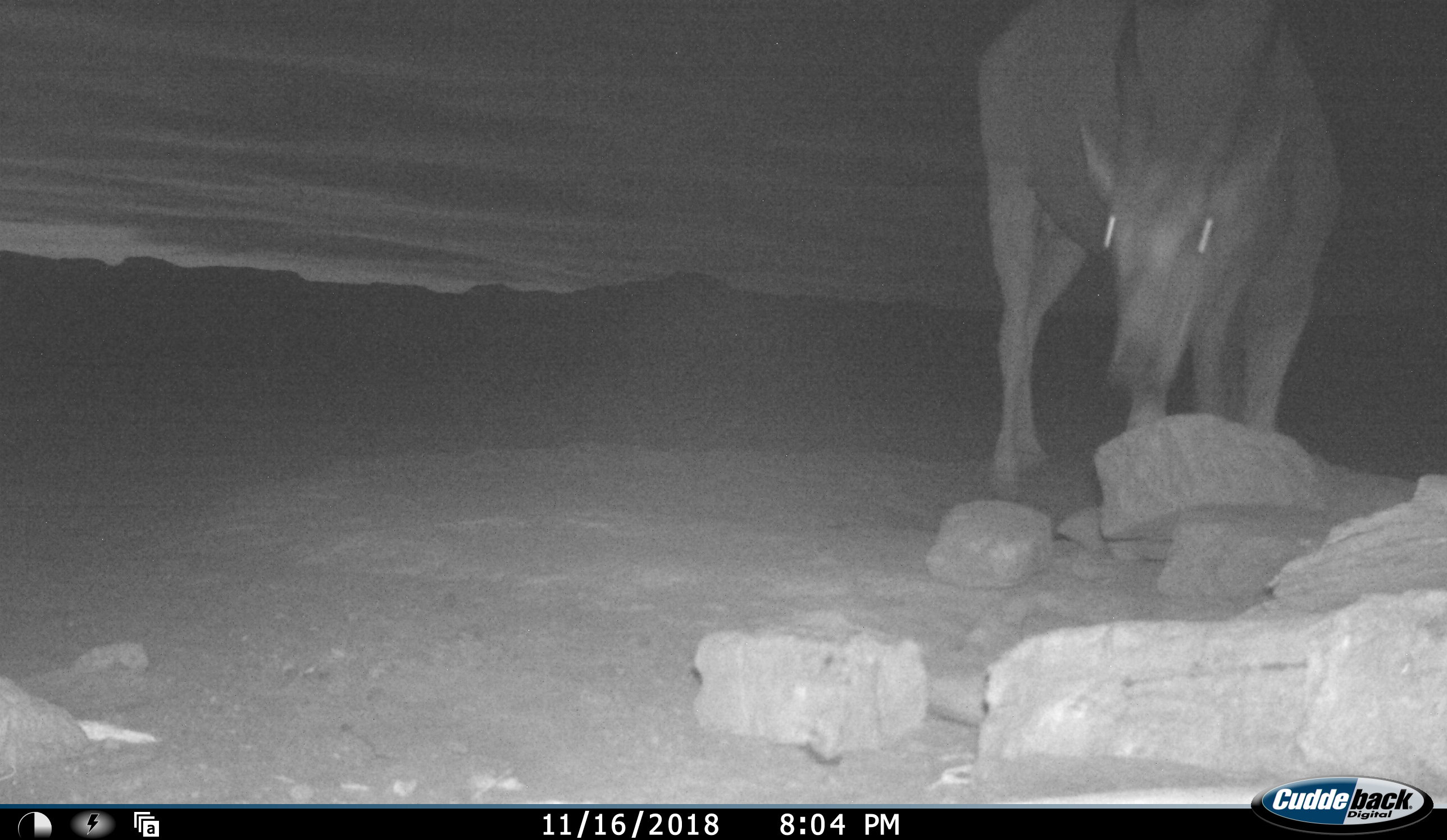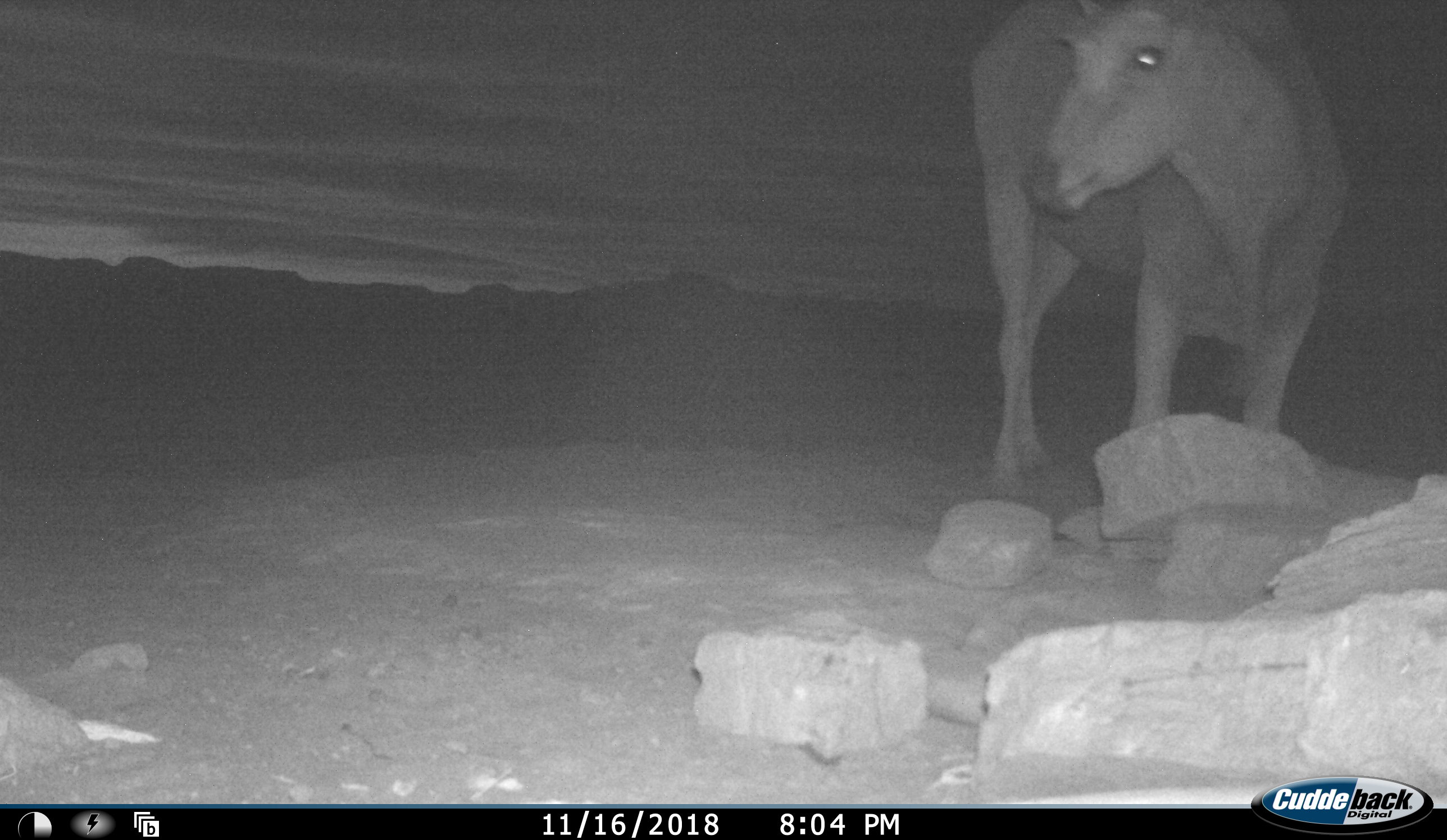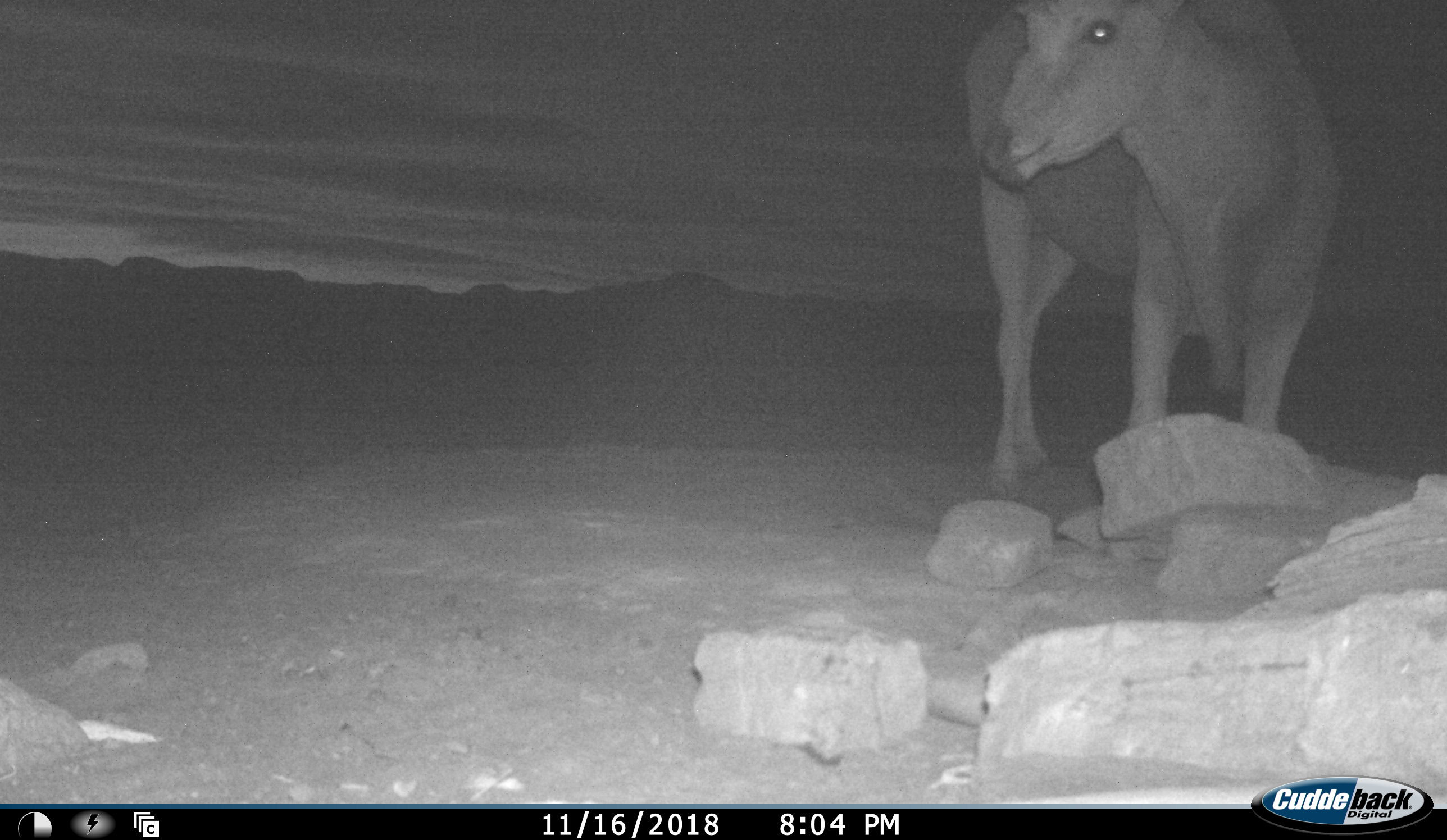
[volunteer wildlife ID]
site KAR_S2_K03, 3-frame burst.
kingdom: Animalia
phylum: Chordata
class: Mammalia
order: Artiodactyla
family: Bovidae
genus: Tragelaphus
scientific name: Tragelaphus oryx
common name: eland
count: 1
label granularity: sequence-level